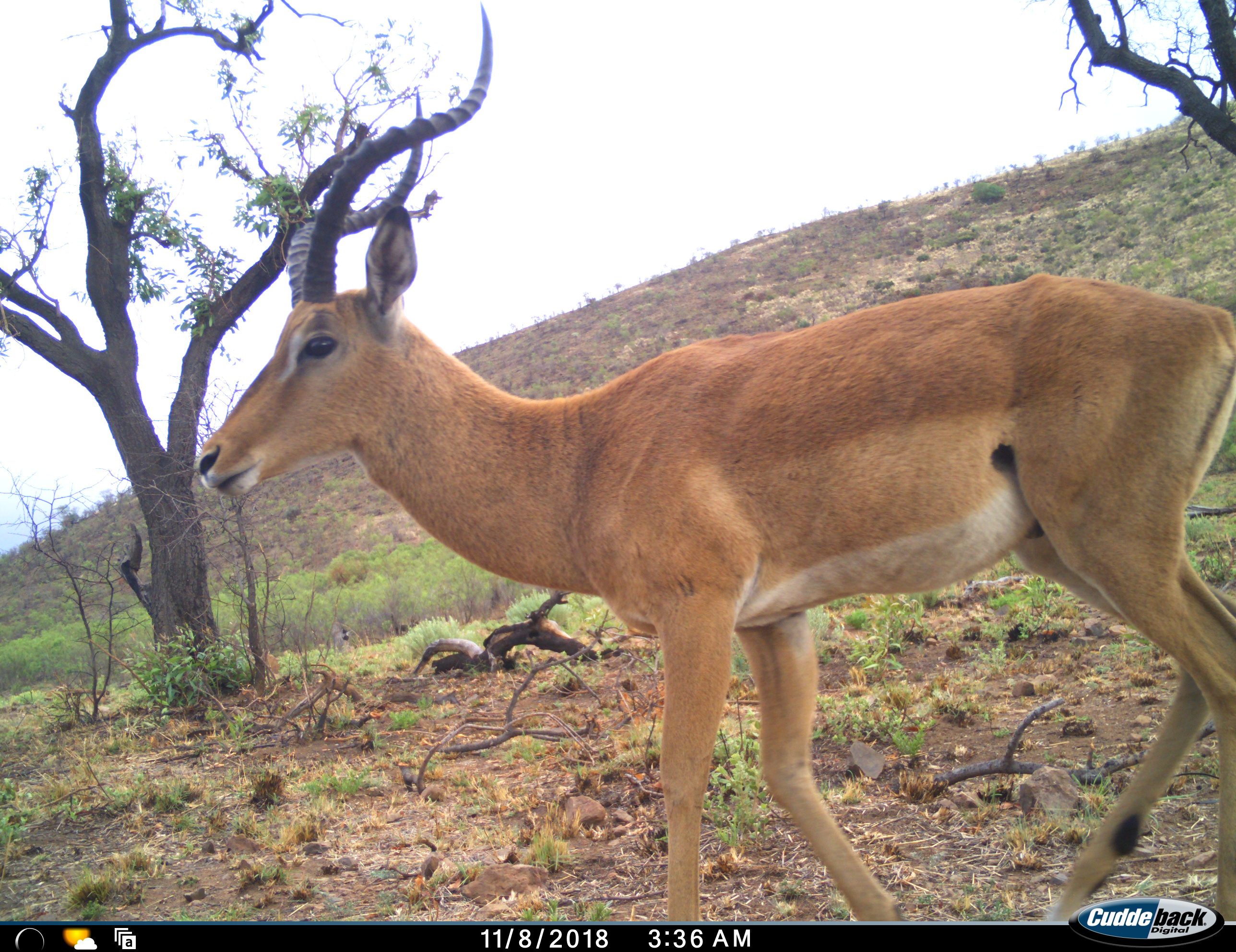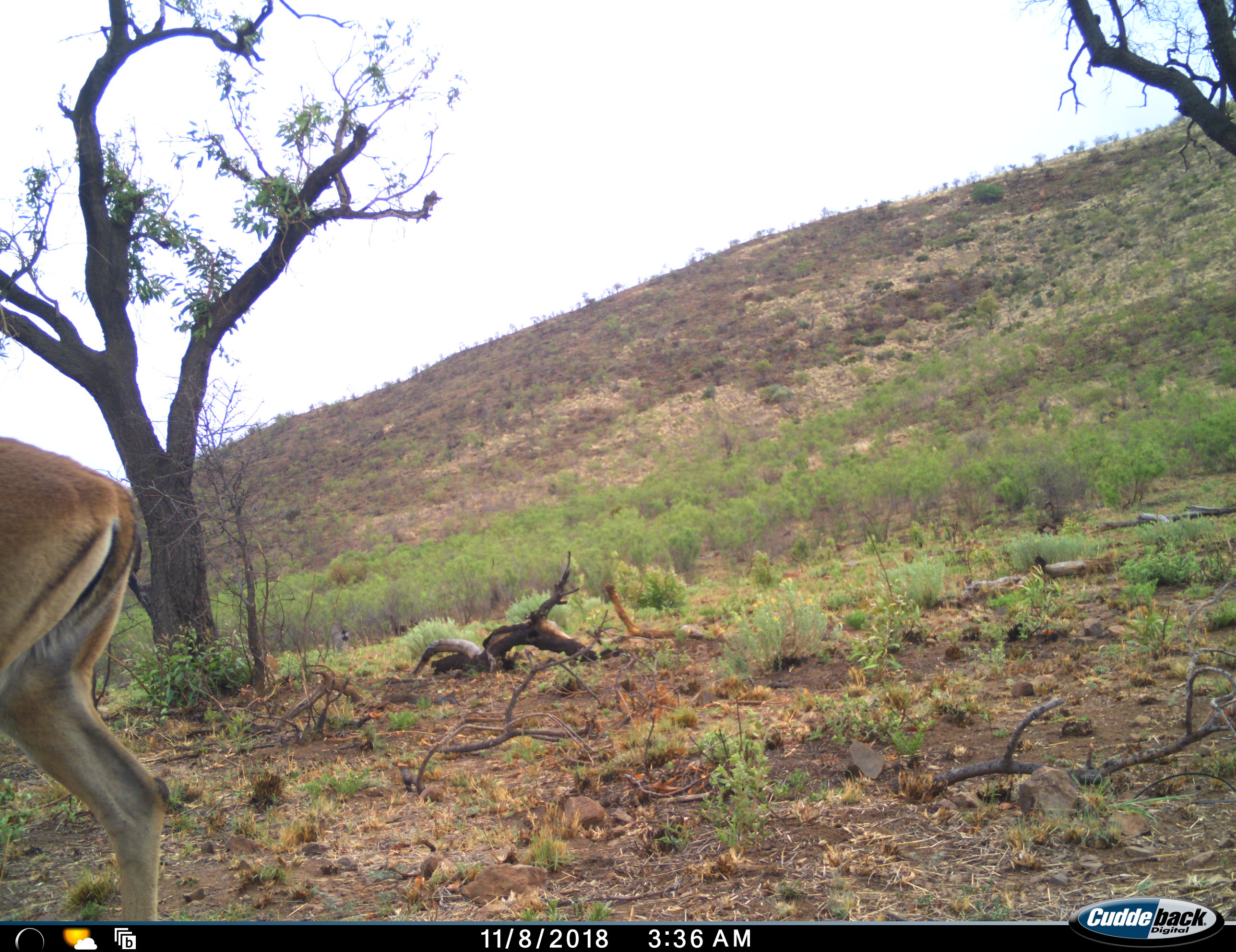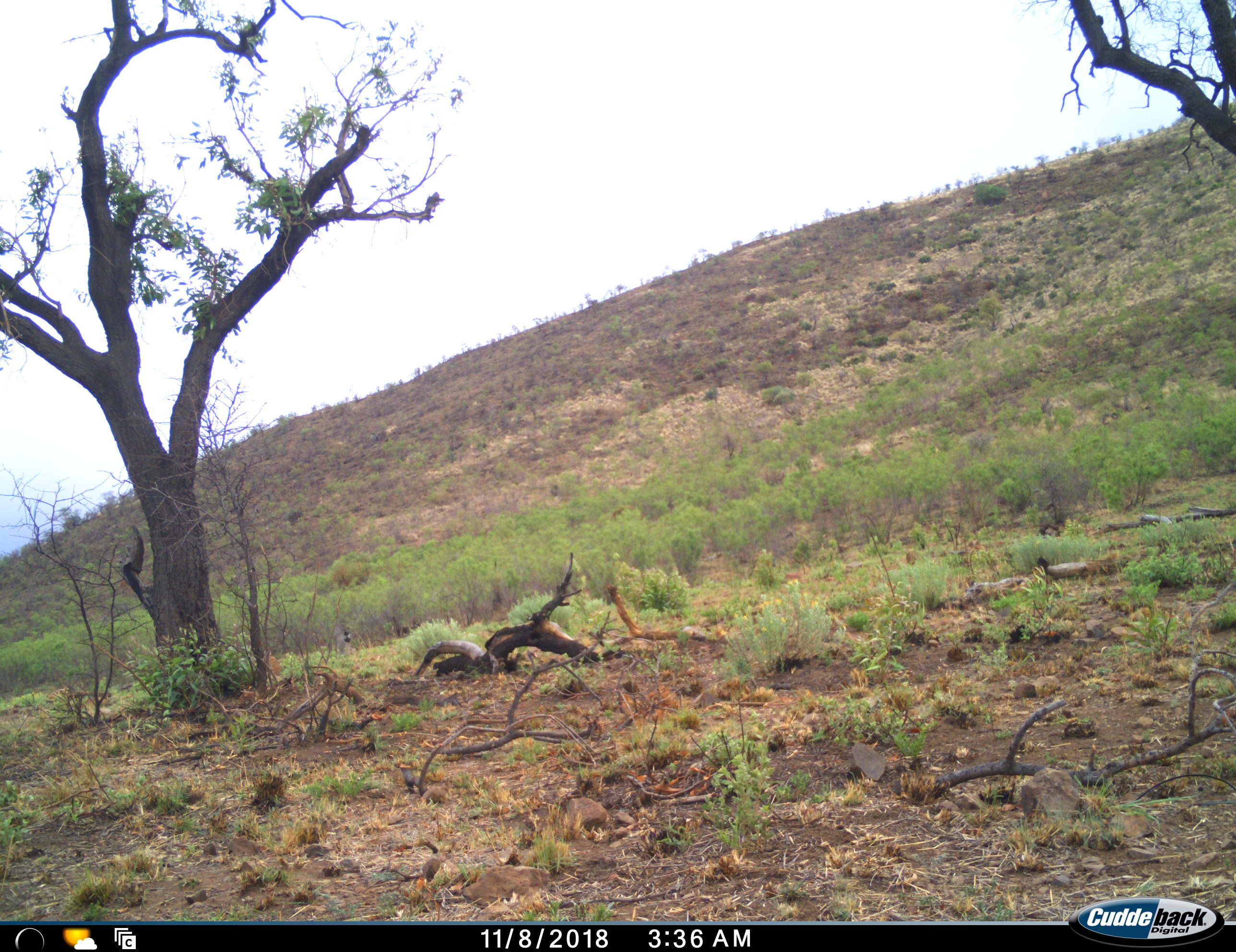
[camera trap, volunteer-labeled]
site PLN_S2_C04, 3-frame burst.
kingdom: Animalia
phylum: Chordata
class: Mammalia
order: Artiodactyla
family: Bovidae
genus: Aepyceros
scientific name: Aepyceros melampus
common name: impala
Impala (Aepyceros melampus), count 1. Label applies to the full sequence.